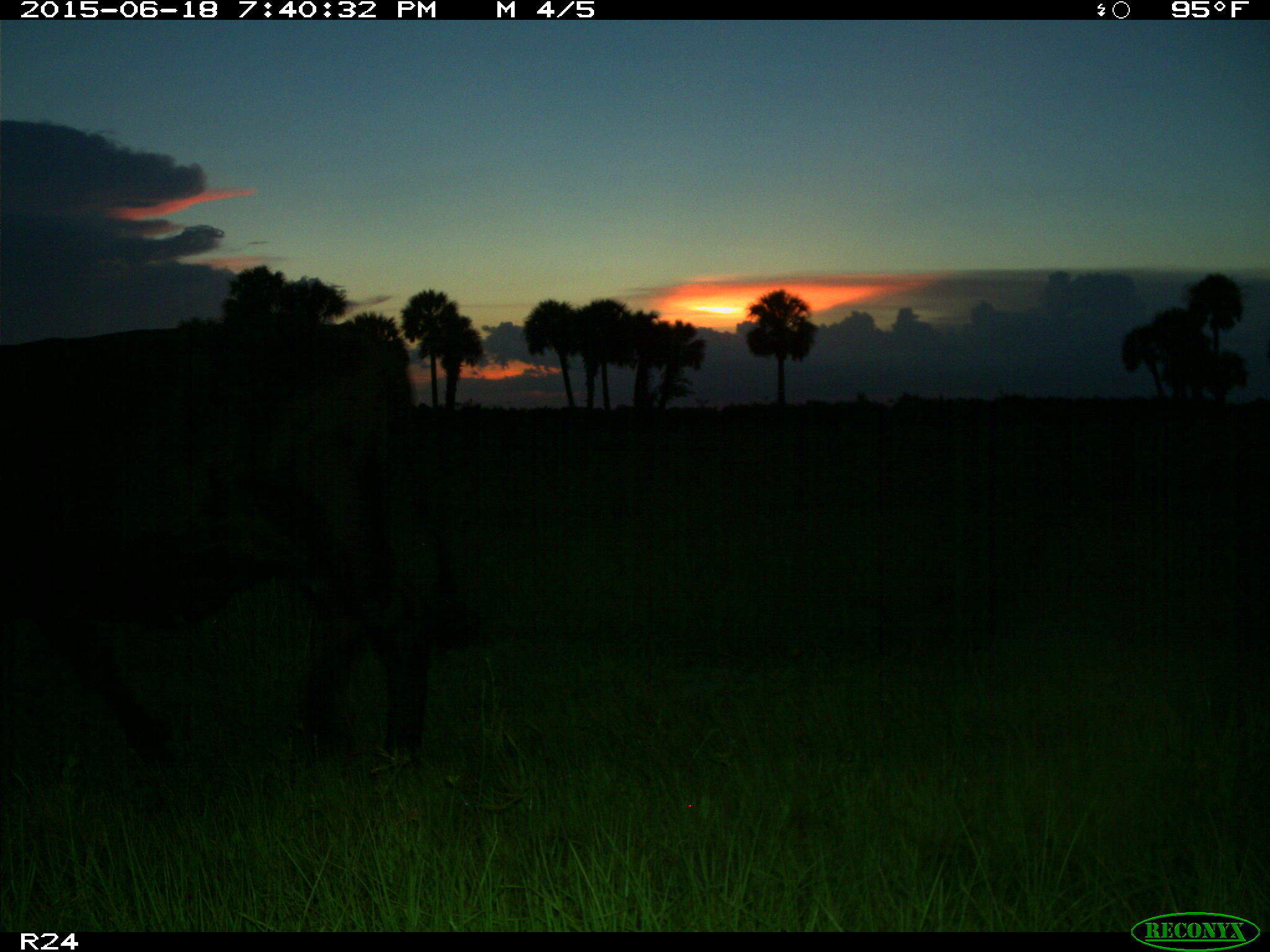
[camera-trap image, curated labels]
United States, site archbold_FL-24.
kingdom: Animalia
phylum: Chordata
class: Mammalia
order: Artiodactyla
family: Bovidae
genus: Bos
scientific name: Bos taurus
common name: domestic cow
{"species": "Bos taurus (domestic cow)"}